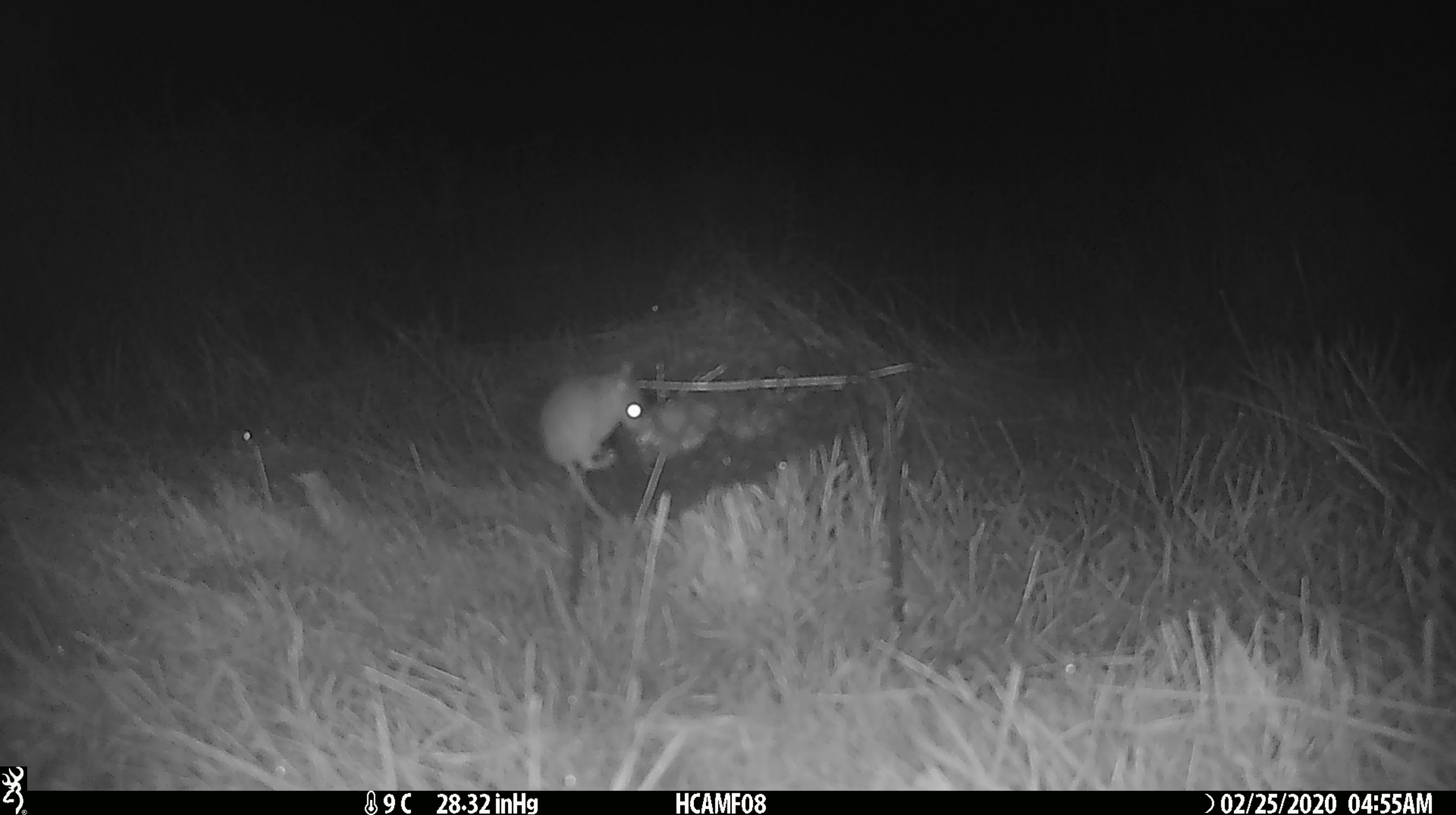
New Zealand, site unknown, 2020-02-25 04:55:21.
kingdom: Animalia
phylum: Chordata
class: Mammalia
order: Rodentia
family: Muridae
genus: Mus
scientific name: Mus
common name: mouse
Mouse (Mus).